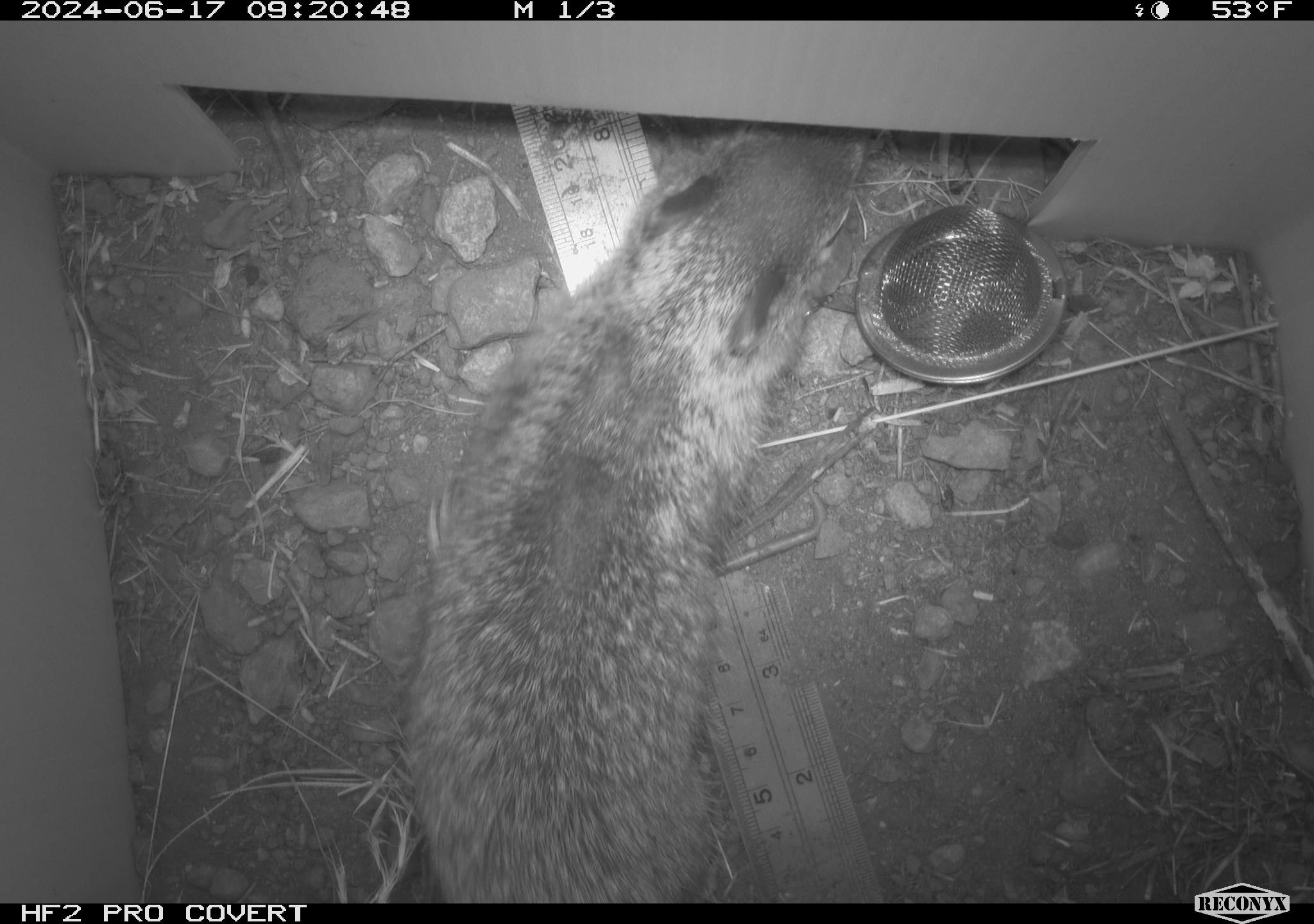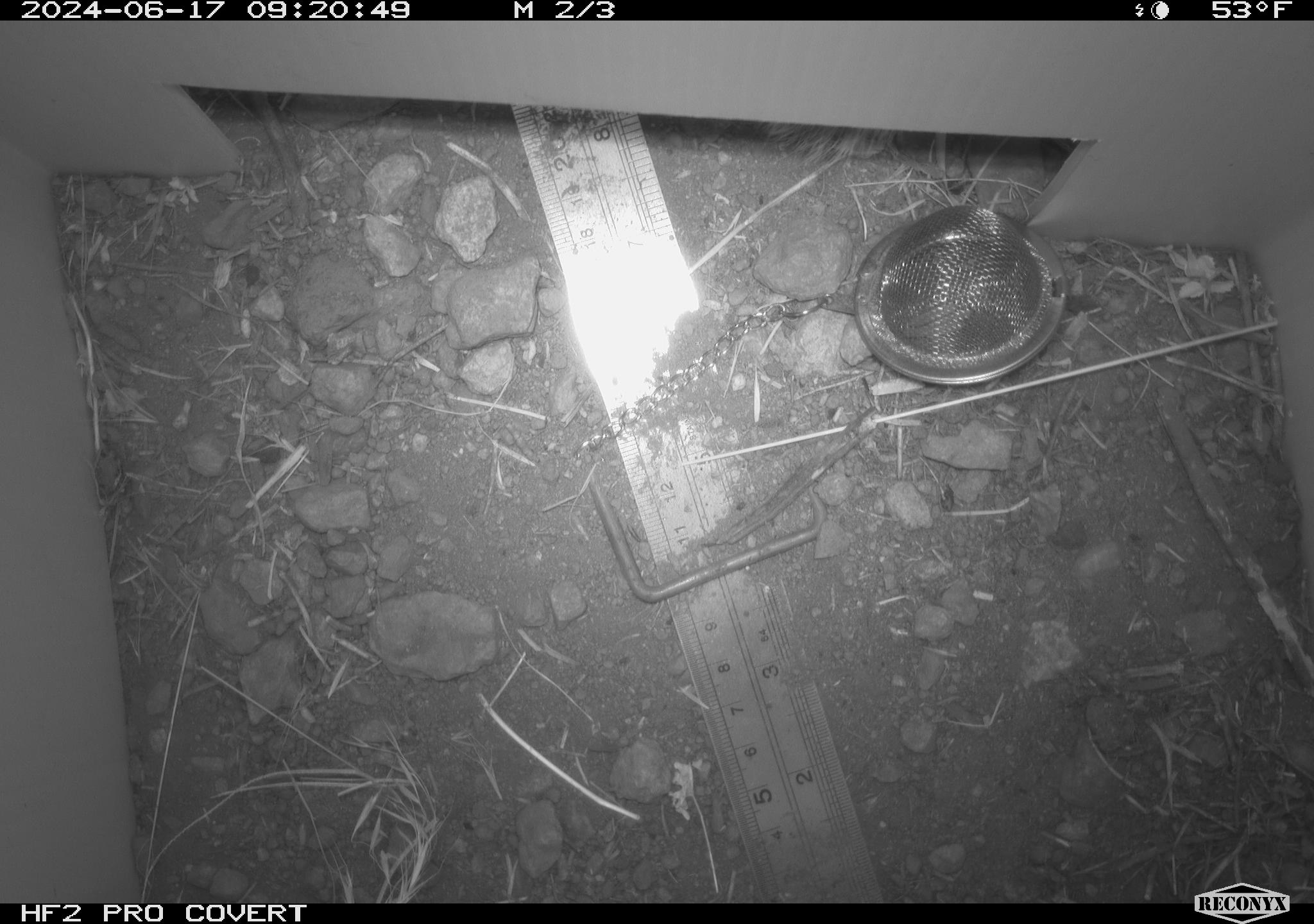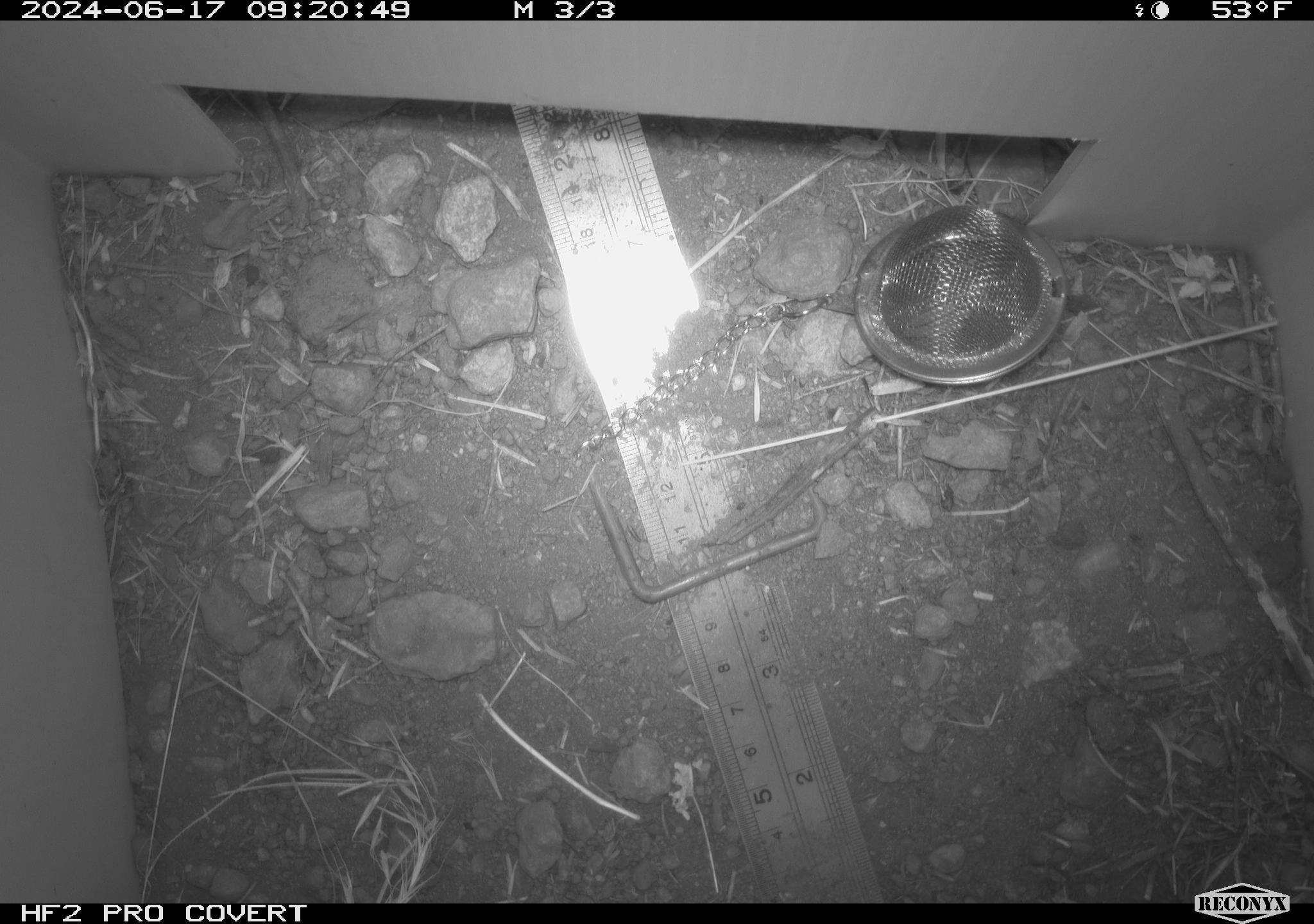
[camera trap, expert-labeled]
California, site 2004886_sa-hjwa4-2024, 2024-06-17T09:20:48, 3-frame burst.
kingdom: Animalia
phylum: Chordata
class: Mammalia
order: Rodentia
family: Sciuridae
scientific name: Sciuridae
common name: squirrels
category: sciuridae family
Sciuridae family (squirrels) (Sciuridae).